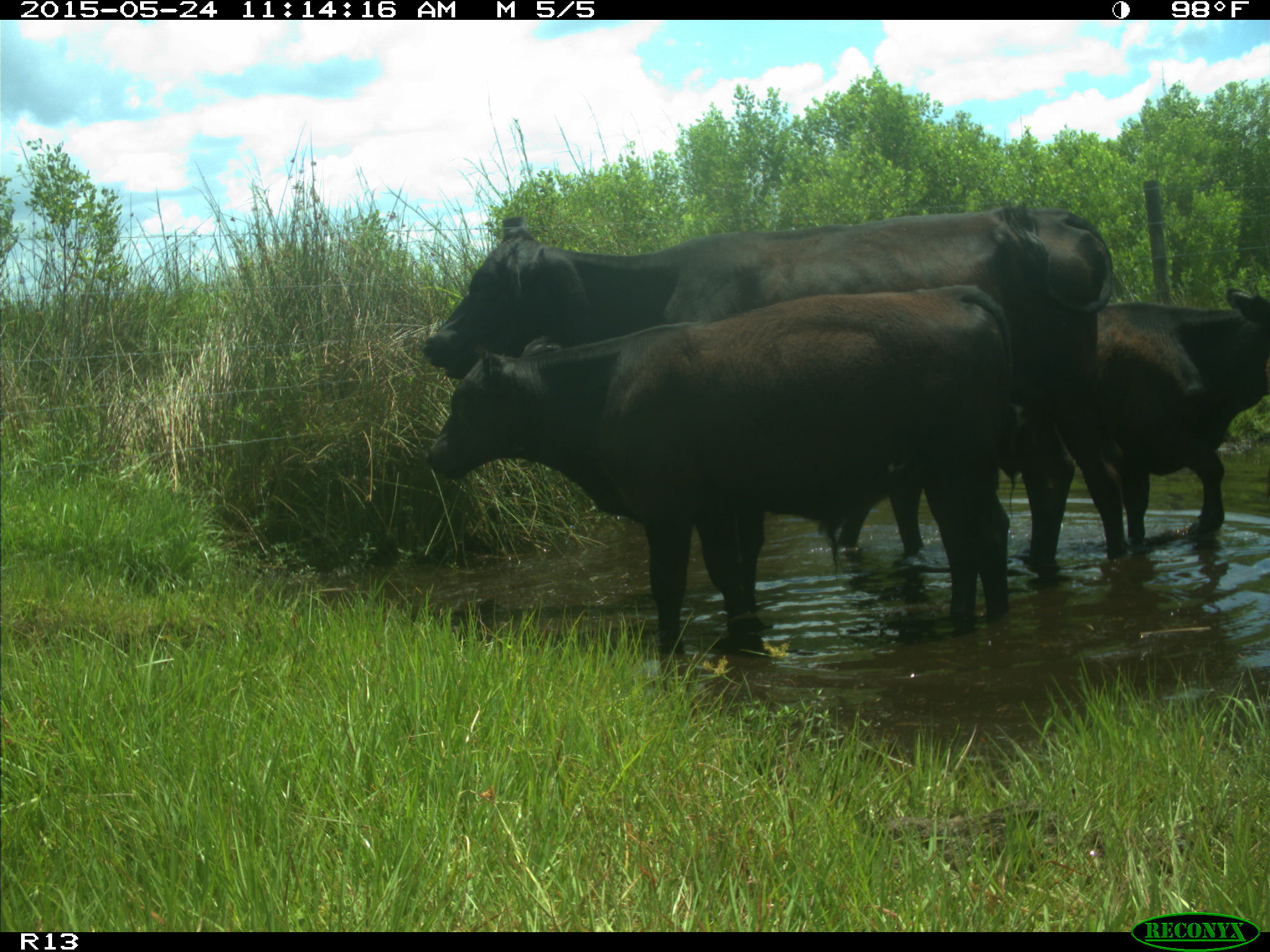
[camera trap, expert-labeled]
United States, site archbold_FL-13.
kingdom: Animalia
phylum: Chordata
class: Mammalia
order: Artiodactyla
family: Bovidae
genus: Bos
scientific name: Bos taurus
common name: domestic cow